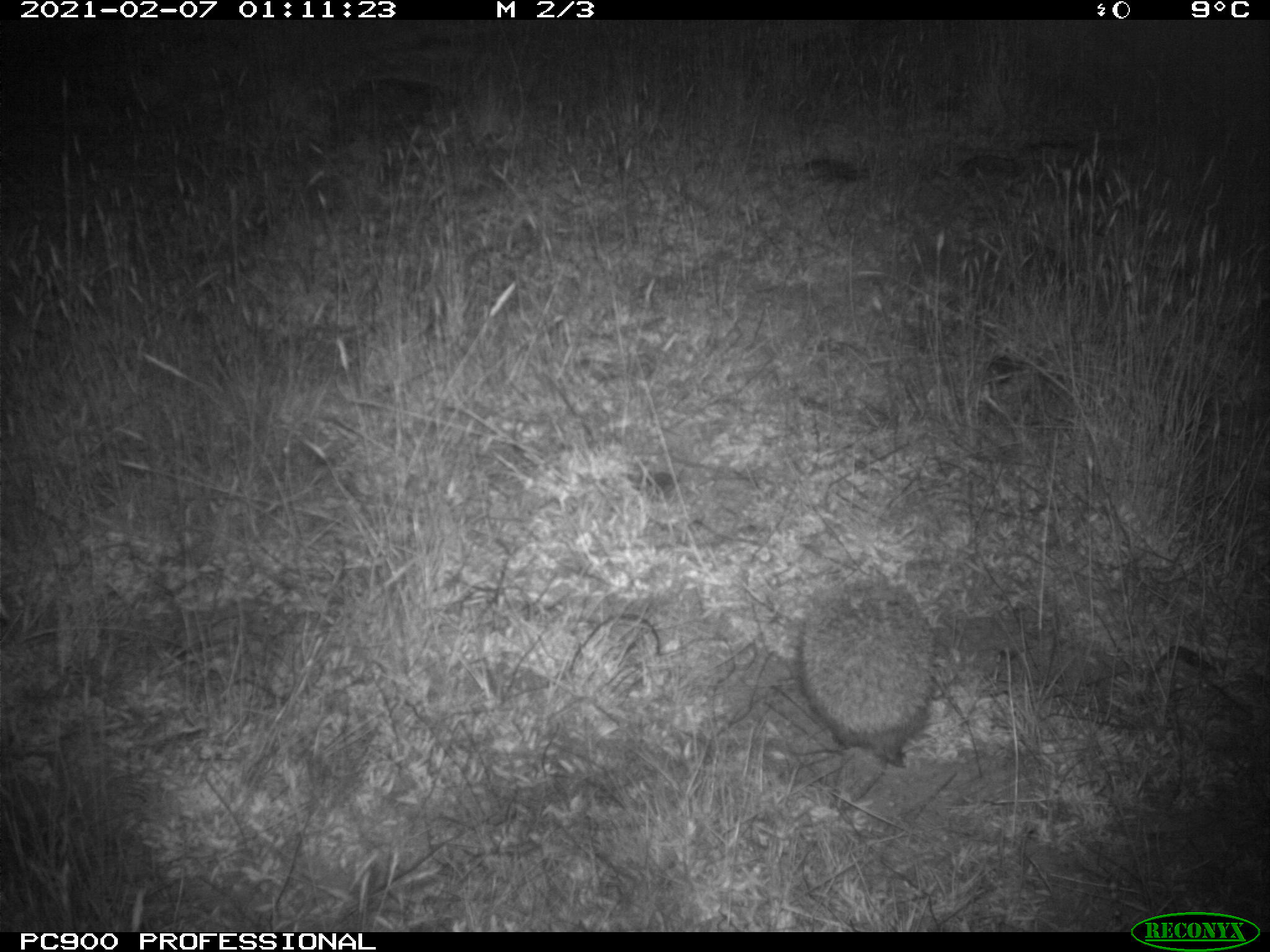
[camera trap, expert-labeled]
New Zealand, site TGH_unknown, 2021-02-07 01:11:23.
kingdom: Animalia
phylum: Chordata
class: Mammalia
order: Eulipotyphla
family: Erinaceidae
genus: Erinaceus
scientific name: Erinaceus europaeus europaeus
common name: european hedgehog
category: hedgehog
Hedgehog (european hedgehog) (Erinaceus europaeus europaeus).